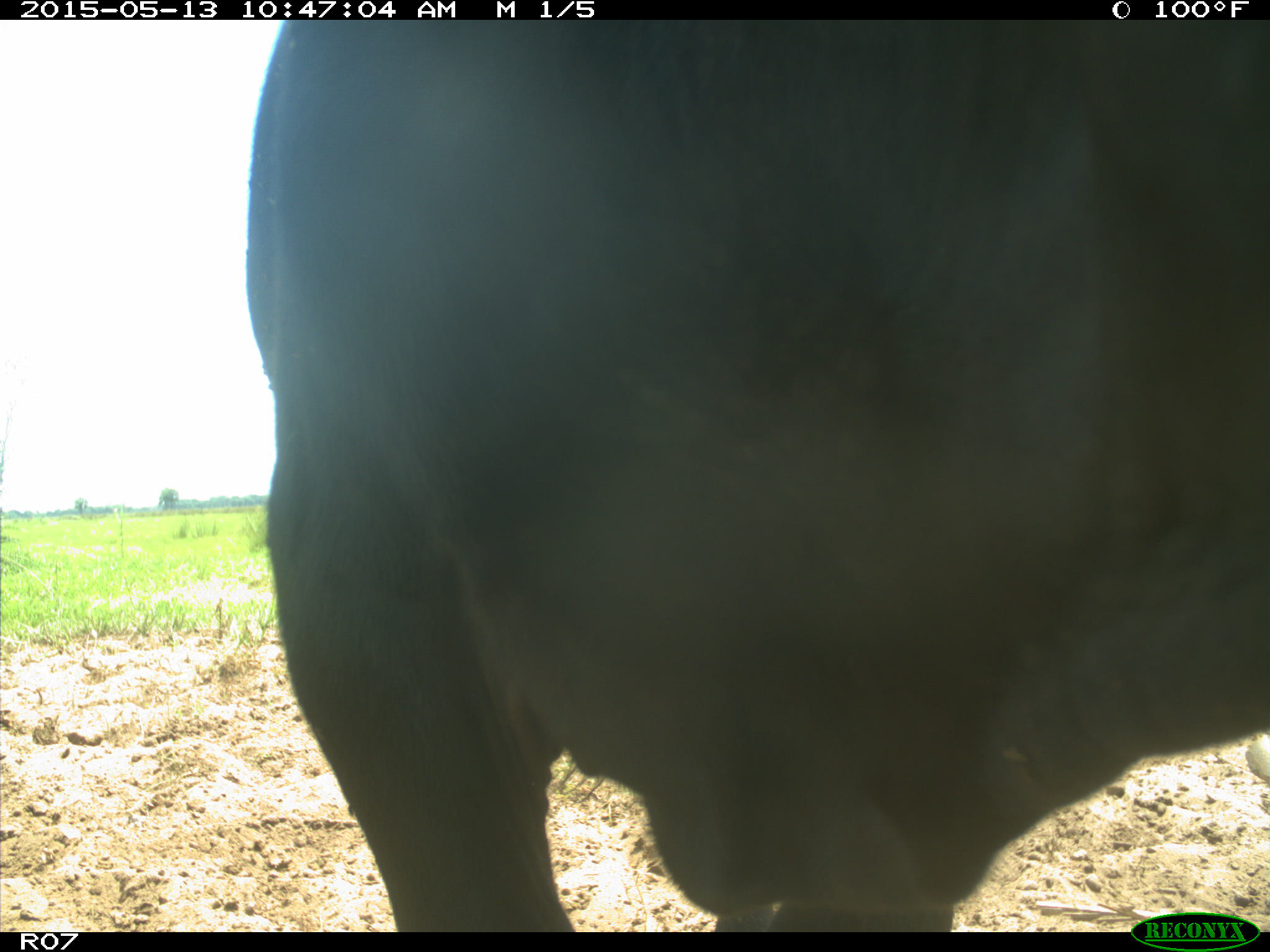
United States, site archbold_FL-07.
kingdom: Animalia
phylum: Chordata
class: Mammalia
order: Artiodactyla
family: Bovidae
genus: Bos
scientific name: Bos taurus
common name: domestic cow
Bos taurus (domestic cow).